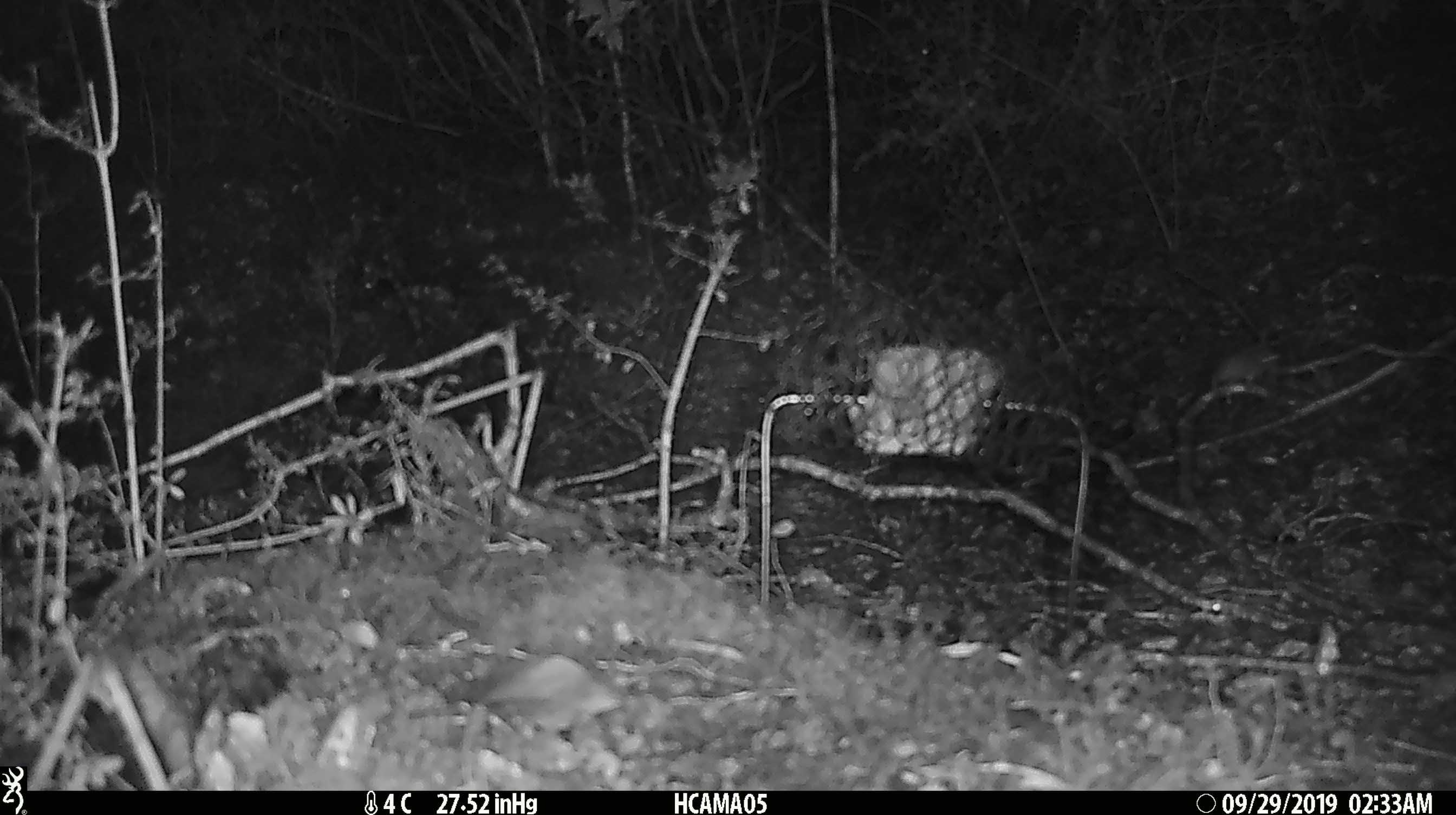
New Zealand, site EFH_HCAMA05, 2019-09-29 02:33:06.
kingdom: Animalia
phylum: Chordata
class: Mammalia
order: Rodentia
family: Muridae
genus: Mus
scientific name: Mus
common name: mouse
Mouse (Mus).